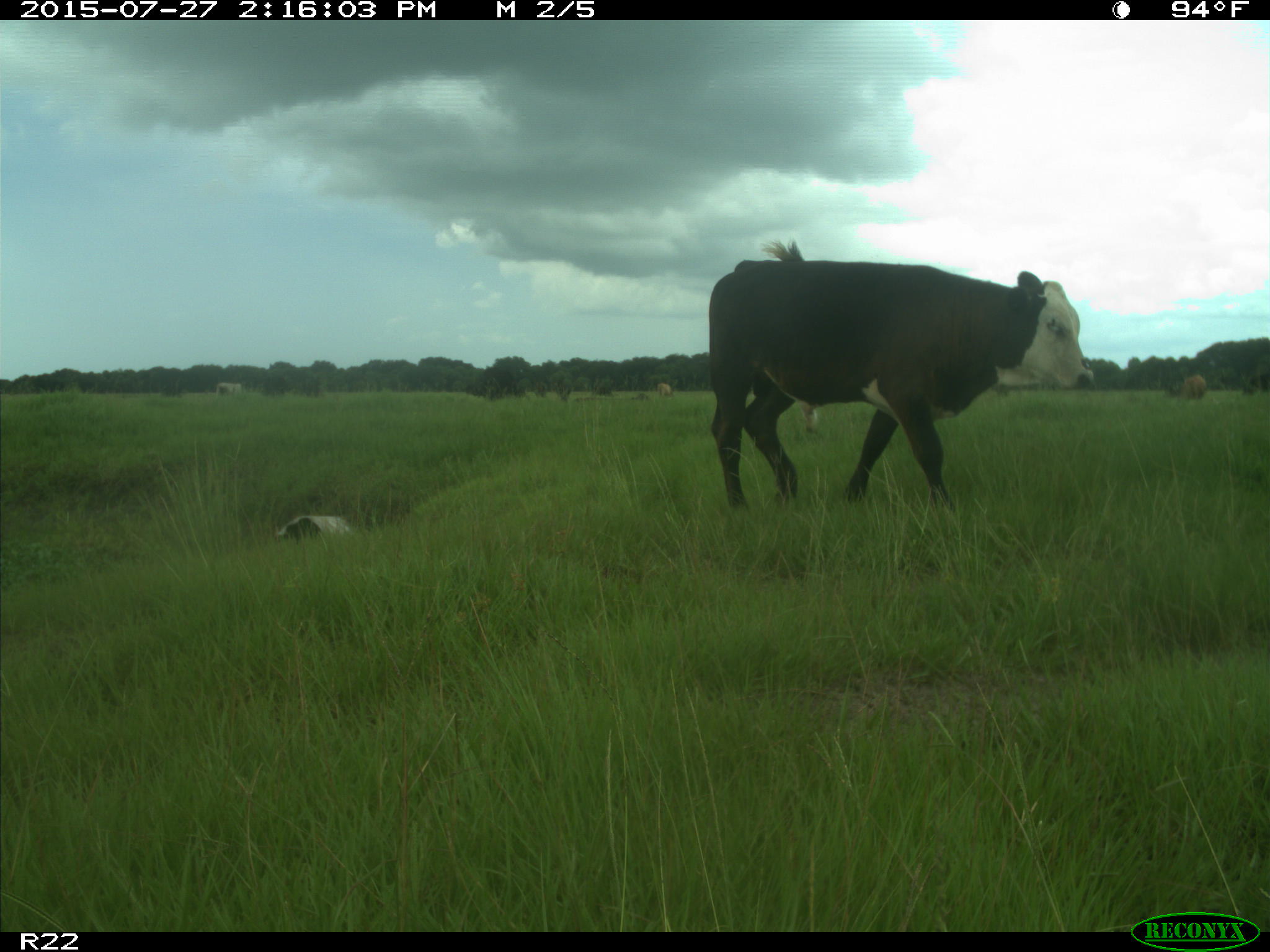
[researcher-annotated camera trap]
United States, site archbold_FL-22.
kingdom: Animalia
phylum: Chordata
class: Mammalia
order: Artiodactyla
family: Bovidae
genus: Bos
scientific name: Bos taurus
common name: domestic cow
Bos taurus (domestic cow).